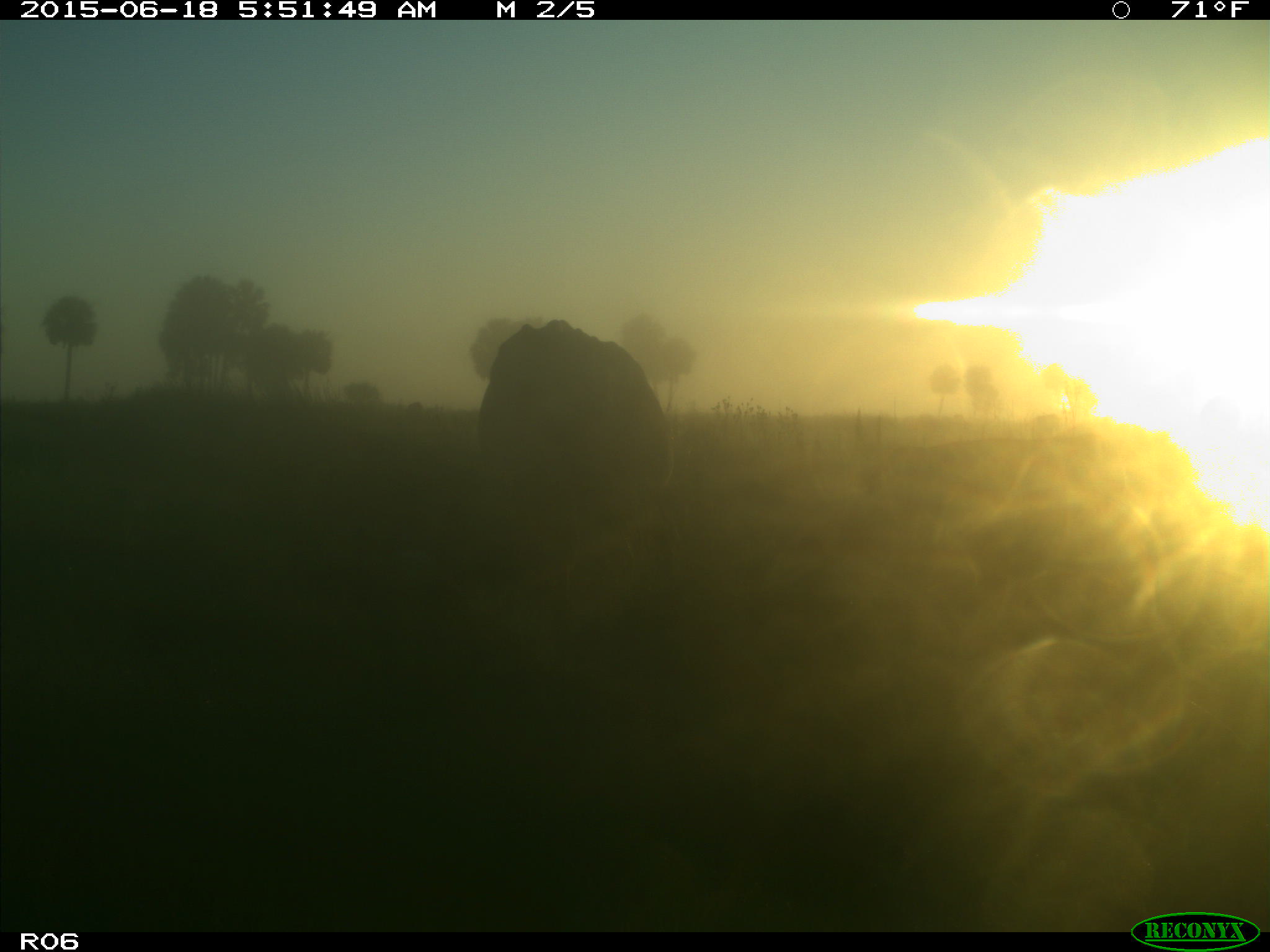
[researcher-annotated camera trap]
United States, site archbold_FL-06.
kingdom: Animalia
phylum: Chordata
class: Mammalia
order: Artiodactyla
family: Bovidae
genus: Bos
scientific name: Bos taurus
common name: domestic cow